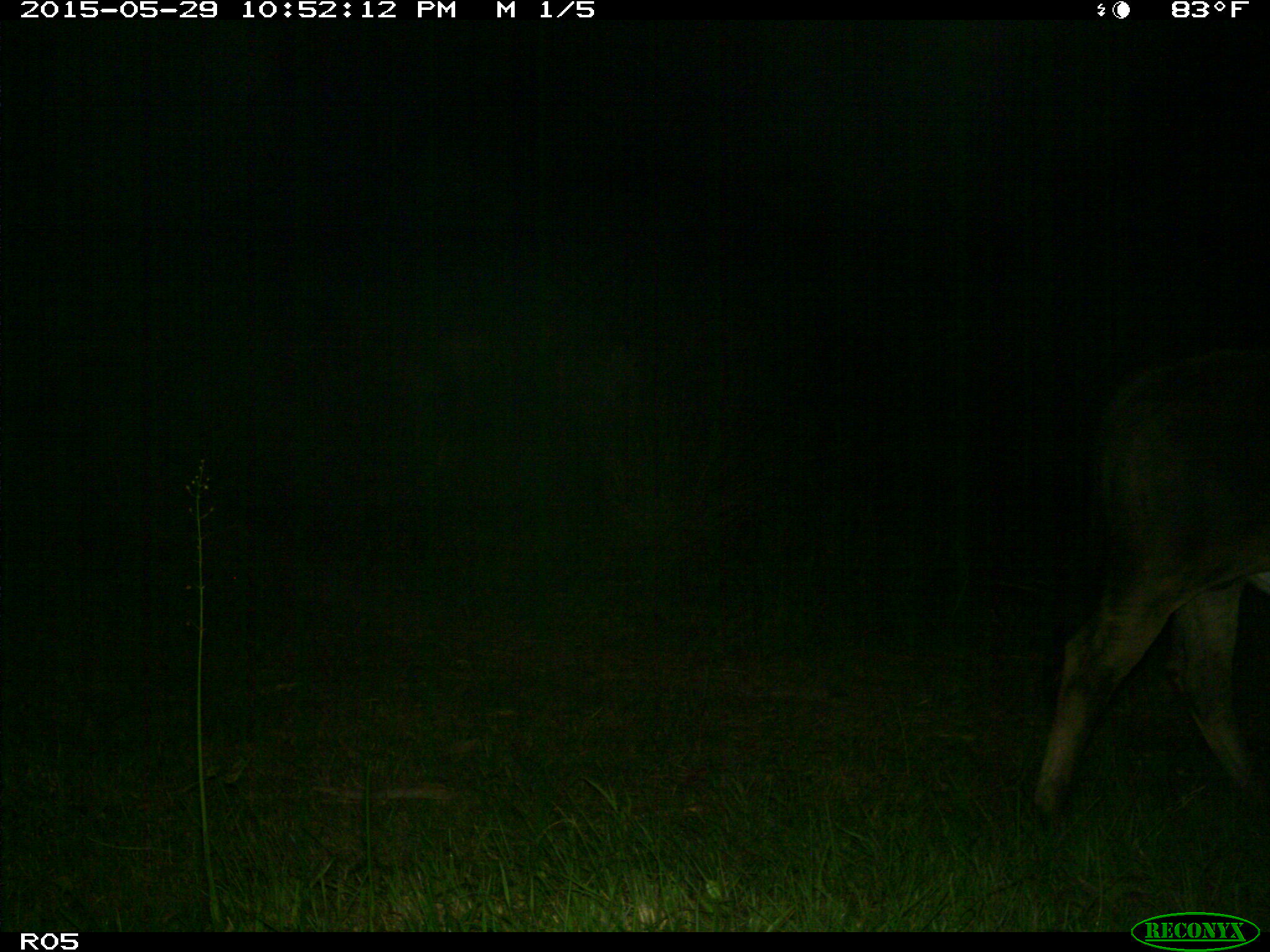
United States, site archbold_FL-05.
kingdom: Animalia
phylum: Chordata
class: Mammalia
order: Artiodactyla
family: Bovidae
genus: Bos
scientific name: Bos taurus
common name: domestic cow